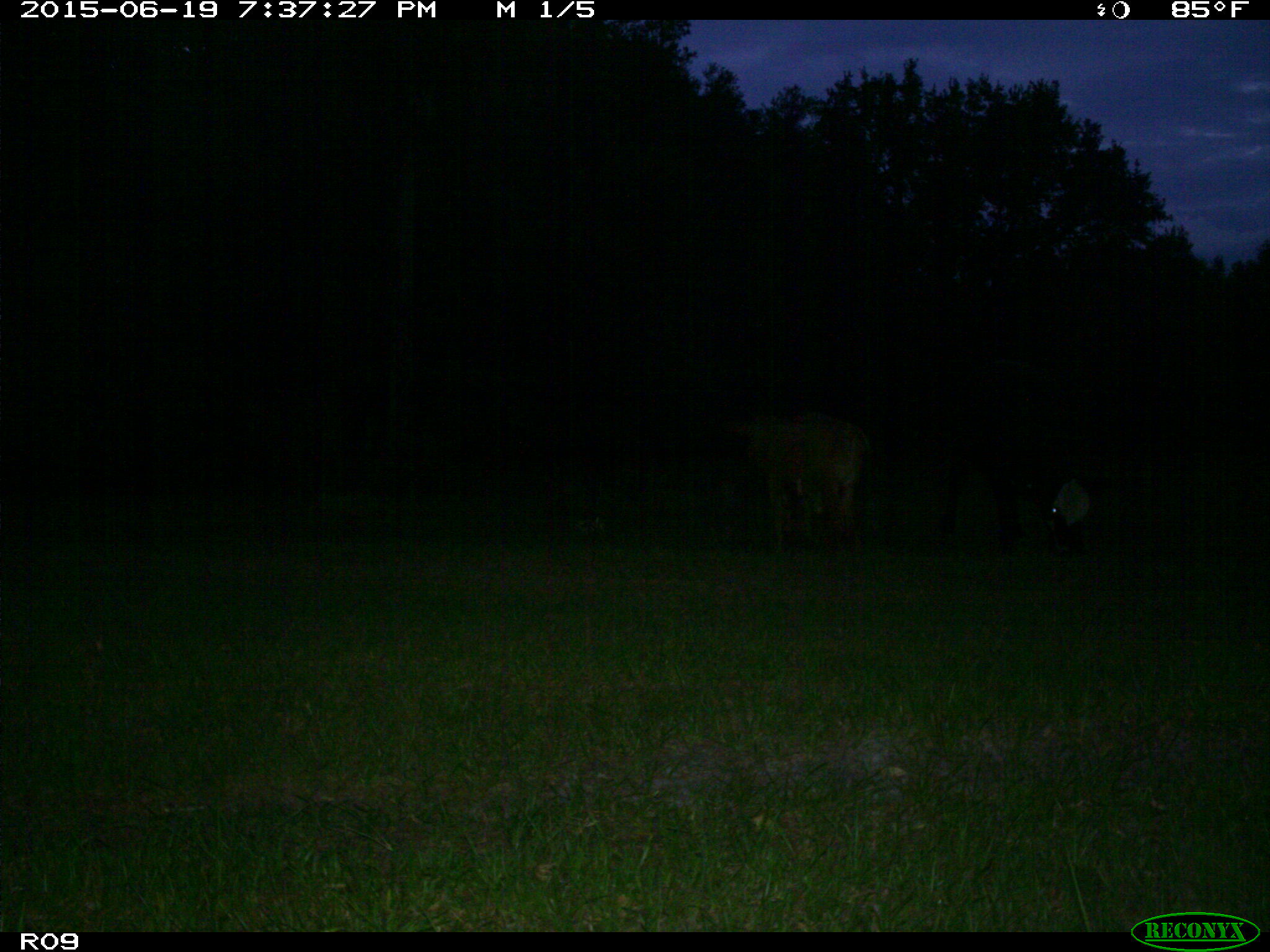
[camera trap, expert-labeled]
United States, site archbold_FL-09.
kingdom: Animalia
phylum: Chordata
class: Mammalia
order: Artiodactyla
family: Bovidae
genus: Bos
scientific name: Bos taurus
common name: domestic cow